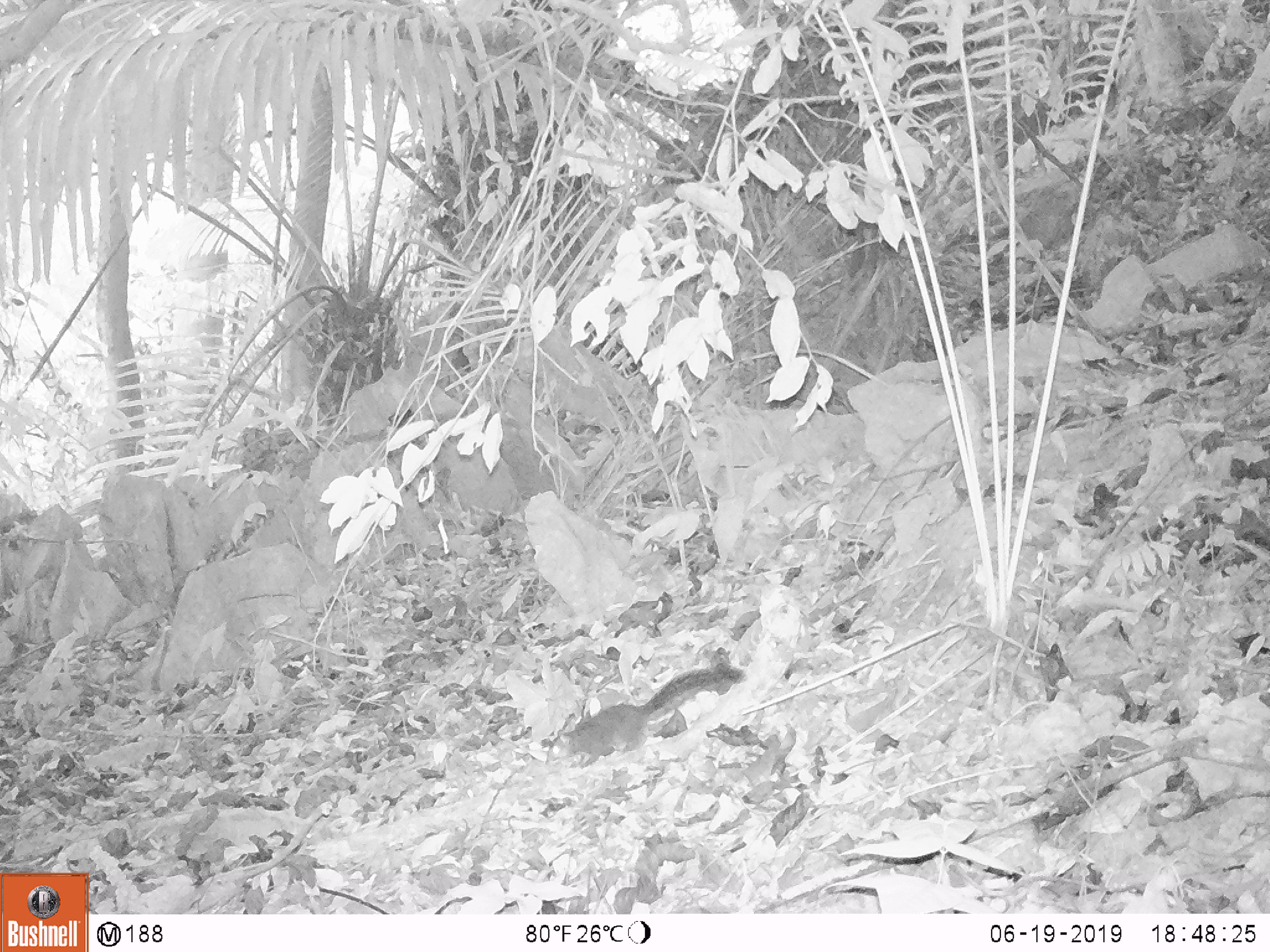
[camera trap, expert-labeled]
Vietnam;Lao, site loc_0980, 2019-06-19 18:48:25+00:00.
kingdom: Animalia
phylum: Chordata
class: Mammalia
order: Rodentia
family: Sciuridae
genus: Dremomys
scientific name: Dremomys rufigenis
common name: red-cheeked squirrel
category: red cheeked squirrel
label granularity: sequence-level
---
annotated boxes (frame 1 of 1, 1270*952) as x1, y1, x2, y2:
red cheeked squirrel: 546, 664, 744, 768